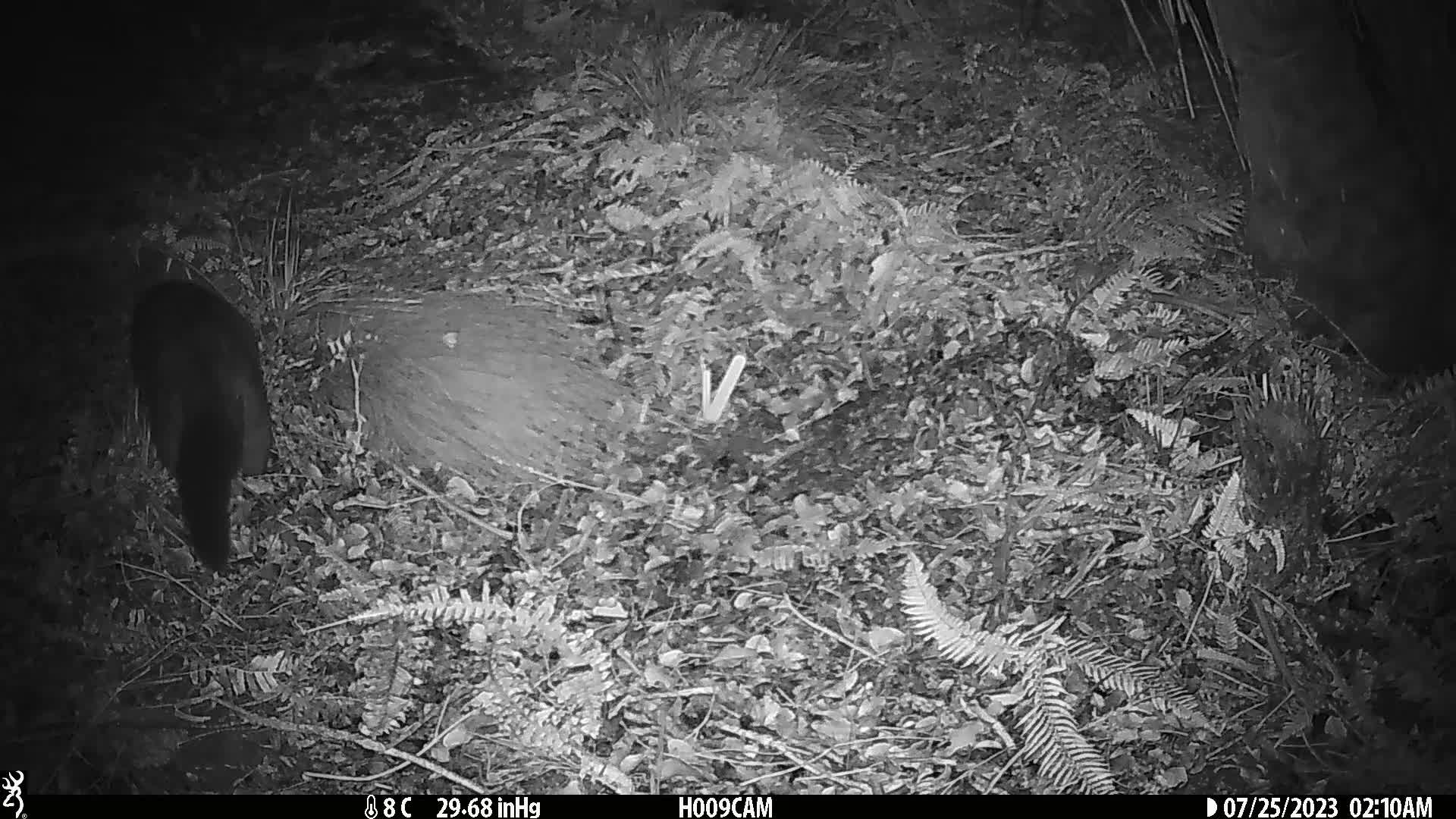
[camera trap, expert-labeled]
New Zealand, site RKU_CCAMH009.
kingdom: Animalia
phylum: Chordata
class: Mammalia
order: Diprotodontia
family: Phalangeridae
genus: Trichosurus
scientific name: Trichosurus vulpecula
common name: common brushtail possum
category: possum